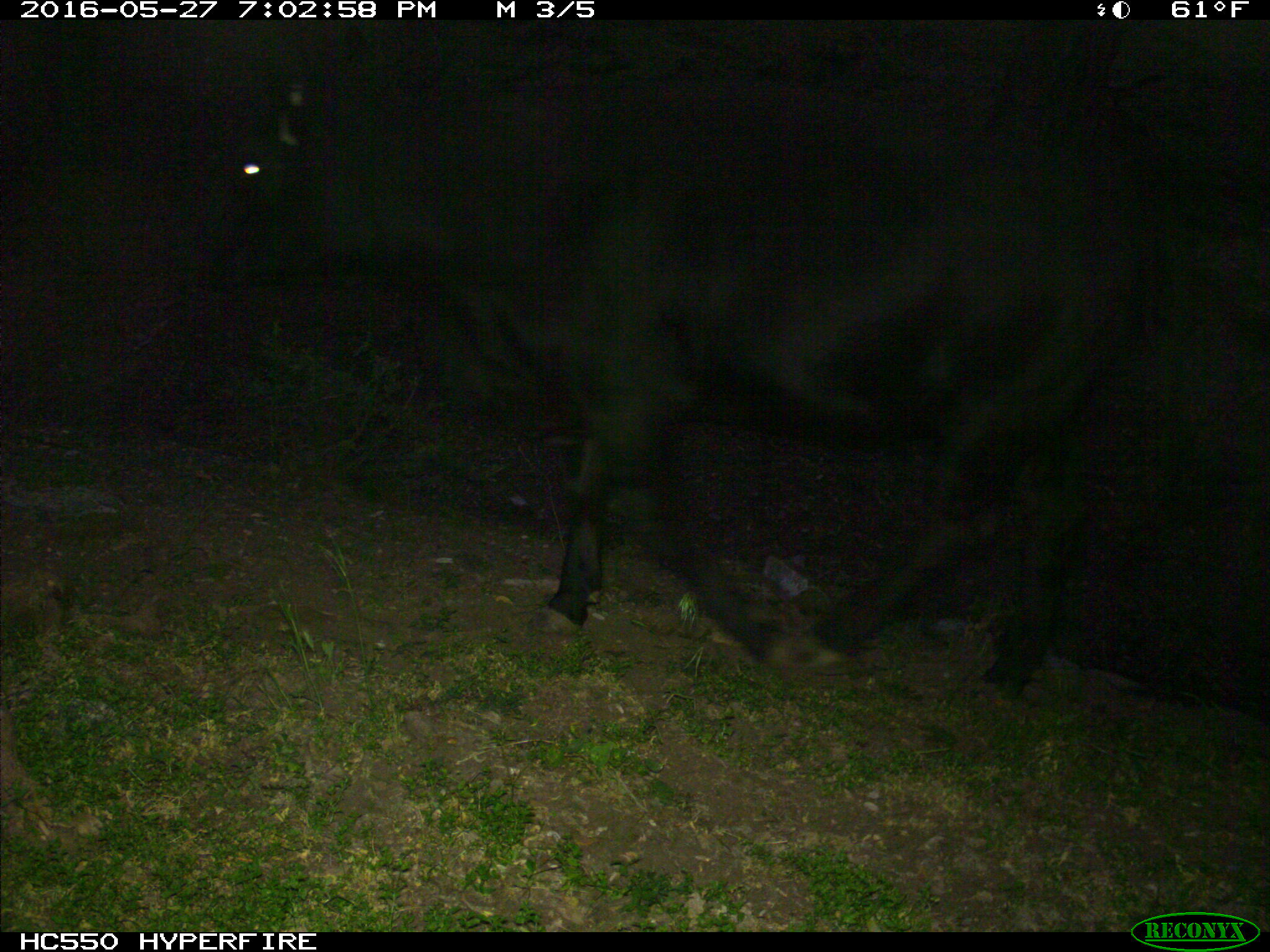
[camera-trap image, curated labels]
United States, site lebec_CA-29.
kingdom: Animalia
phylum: Chordata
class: Mammalia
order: Artiodactyla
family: Bovidae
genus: Bos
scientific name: Bos taurus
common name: domestic cow